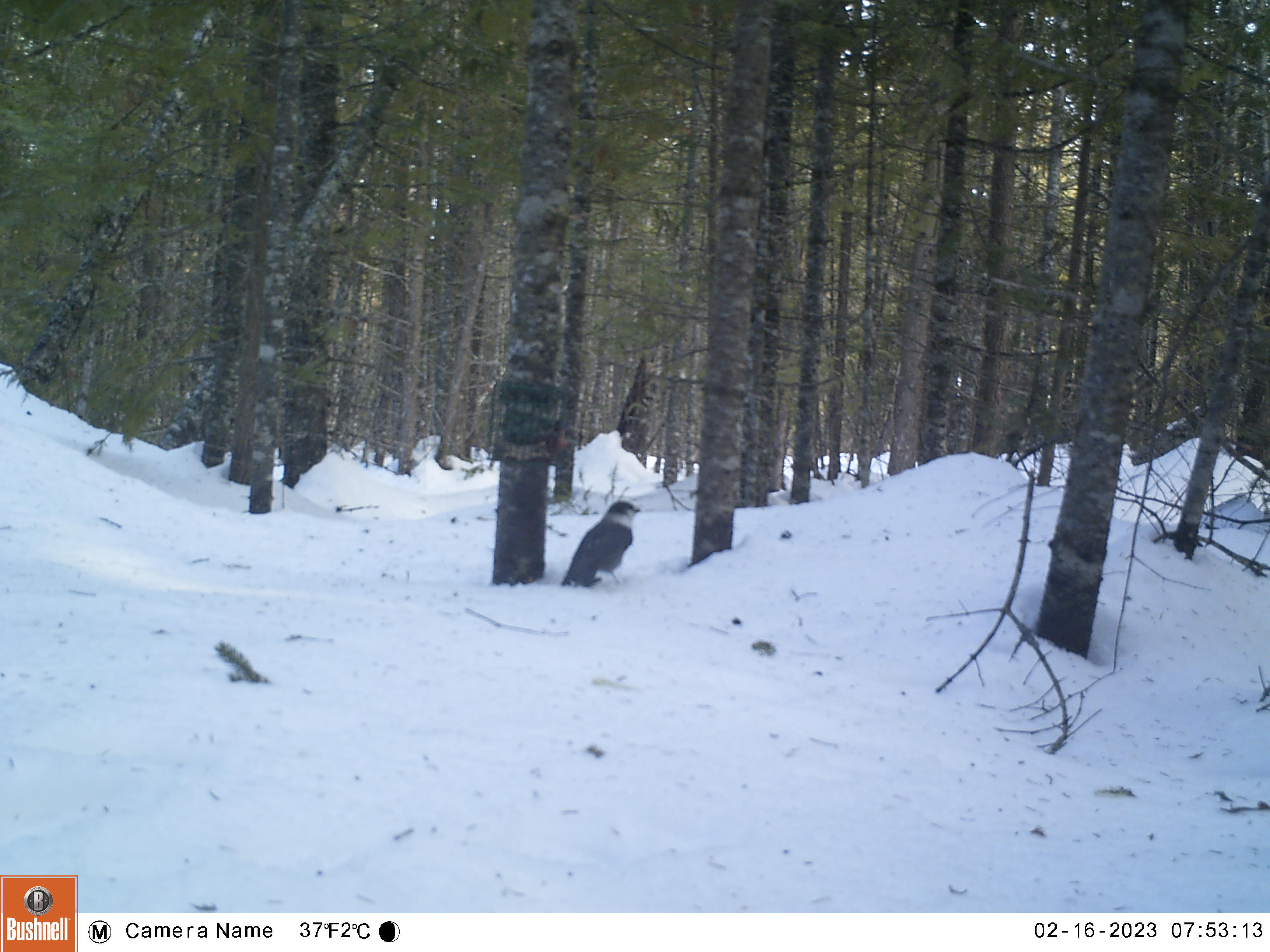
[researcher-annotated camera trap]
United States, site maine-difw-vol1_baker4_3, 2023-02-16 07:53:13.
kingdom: Animalia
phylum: Chordata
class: Aves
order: Passeriformes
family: Corvidae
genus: Perisoreus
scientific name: Perisoreus canadensis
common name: canada jay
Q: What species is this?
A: Canada jay (Perisoreus canadensis).